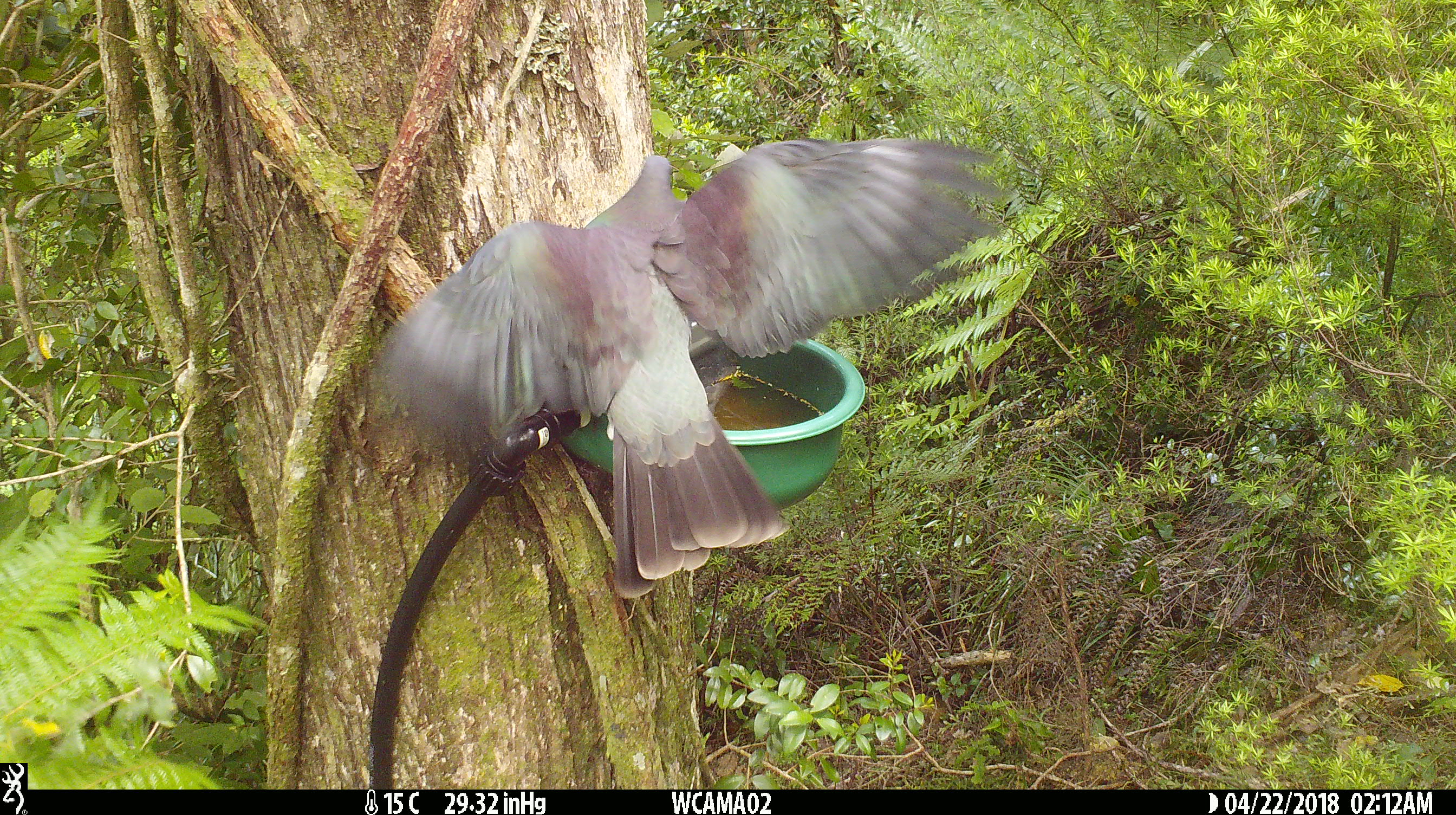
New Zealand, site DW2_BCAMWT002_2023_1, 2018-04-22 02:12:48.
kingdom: Animalia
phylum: Chordata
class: Aves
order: Columbiformes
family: Columbidae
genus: Hemiphaga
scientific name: Hemiphaga novaeseelandiae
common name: new zealand pigeon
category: kereru